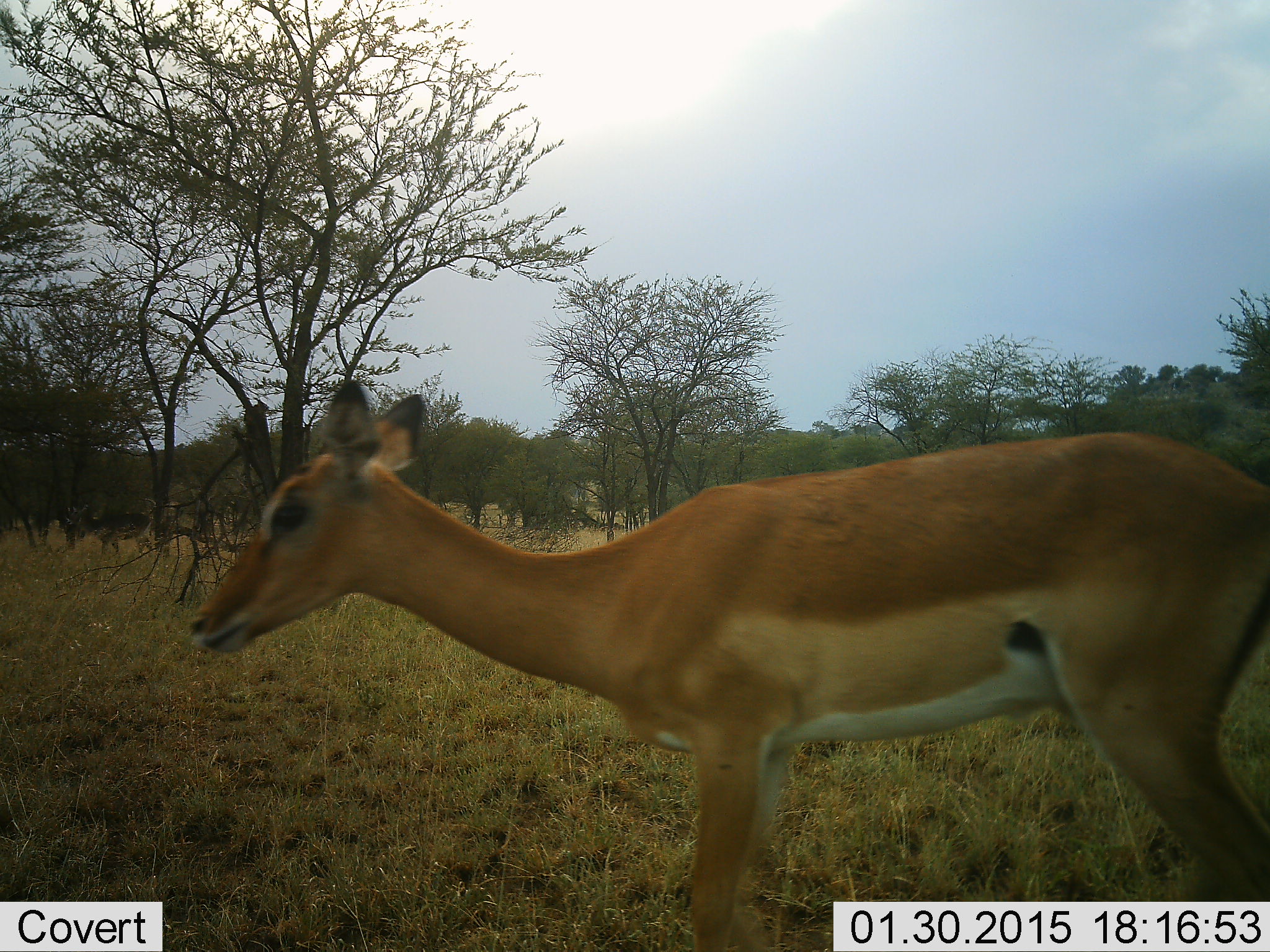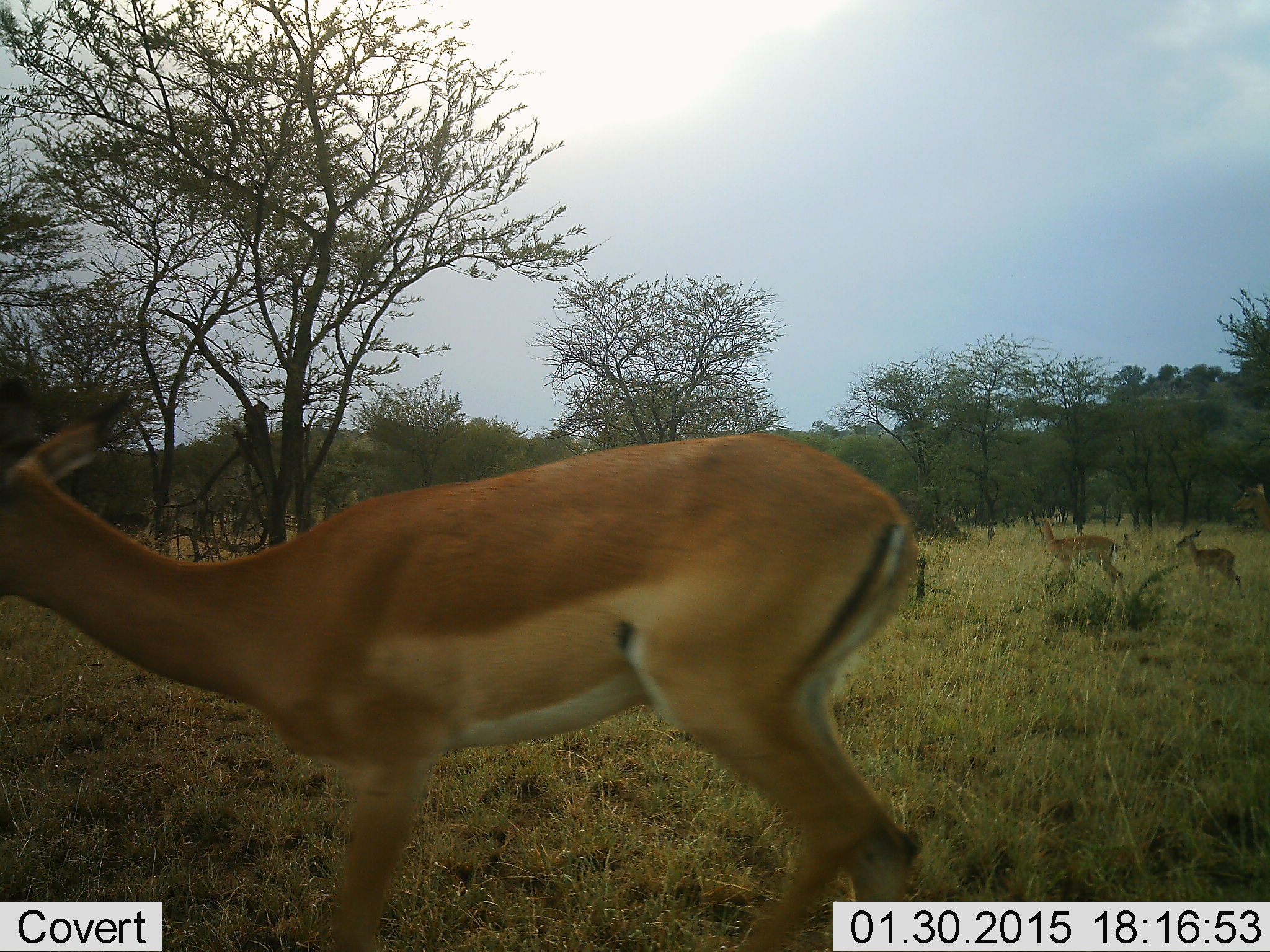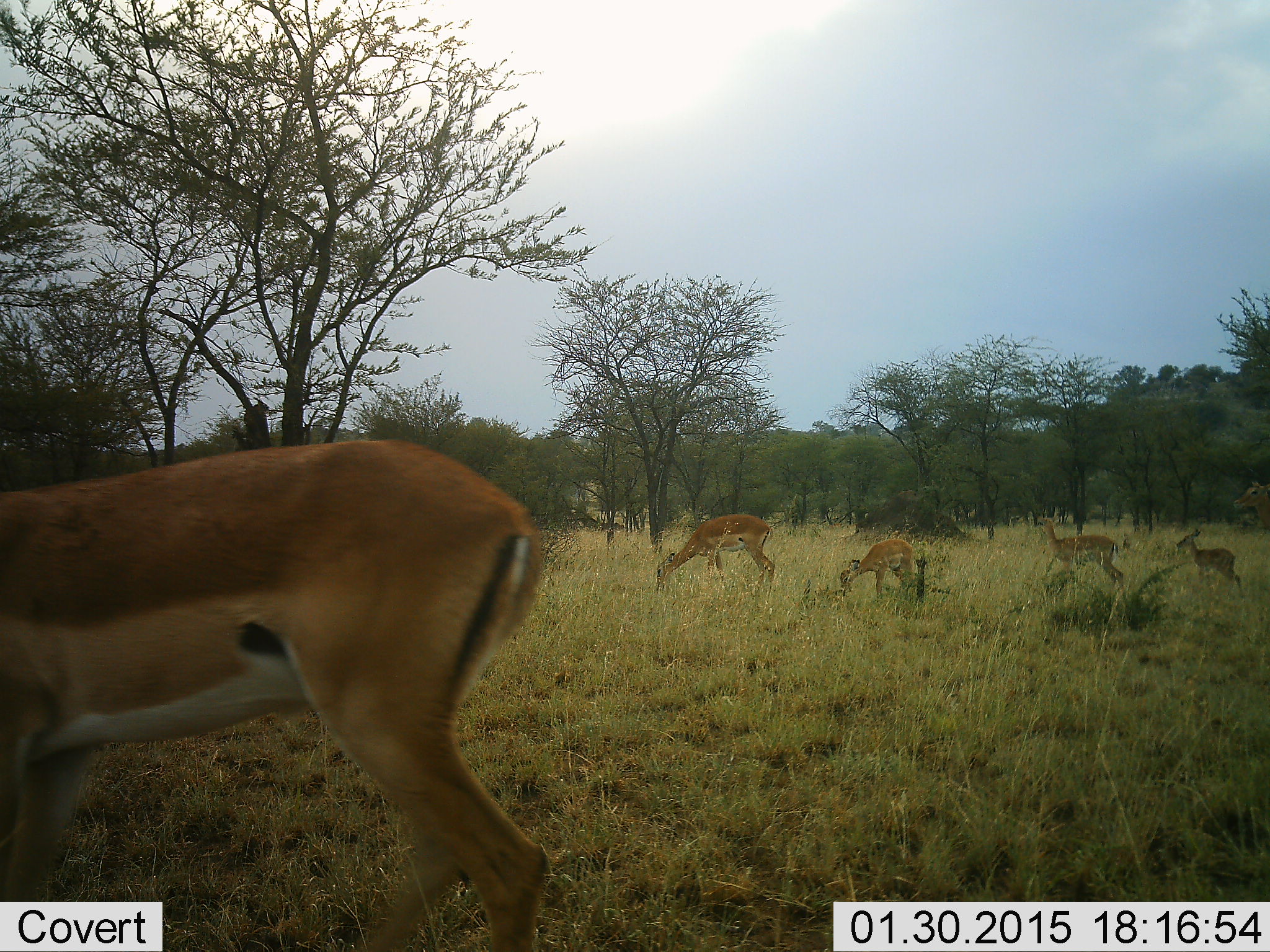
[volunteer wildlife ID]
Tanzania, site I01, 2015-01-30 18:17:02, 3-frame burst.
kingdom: Animalia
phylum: Chordata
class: Mammalia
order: Artiodactyla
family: Bovidae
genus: Aepyceros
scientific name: Aepyceros melampus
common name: impala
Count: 5.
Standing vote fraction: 60%.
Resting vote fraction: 0%.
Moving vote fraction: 80%.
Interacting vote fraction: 0%.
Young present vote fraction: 70%.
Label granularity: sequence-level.